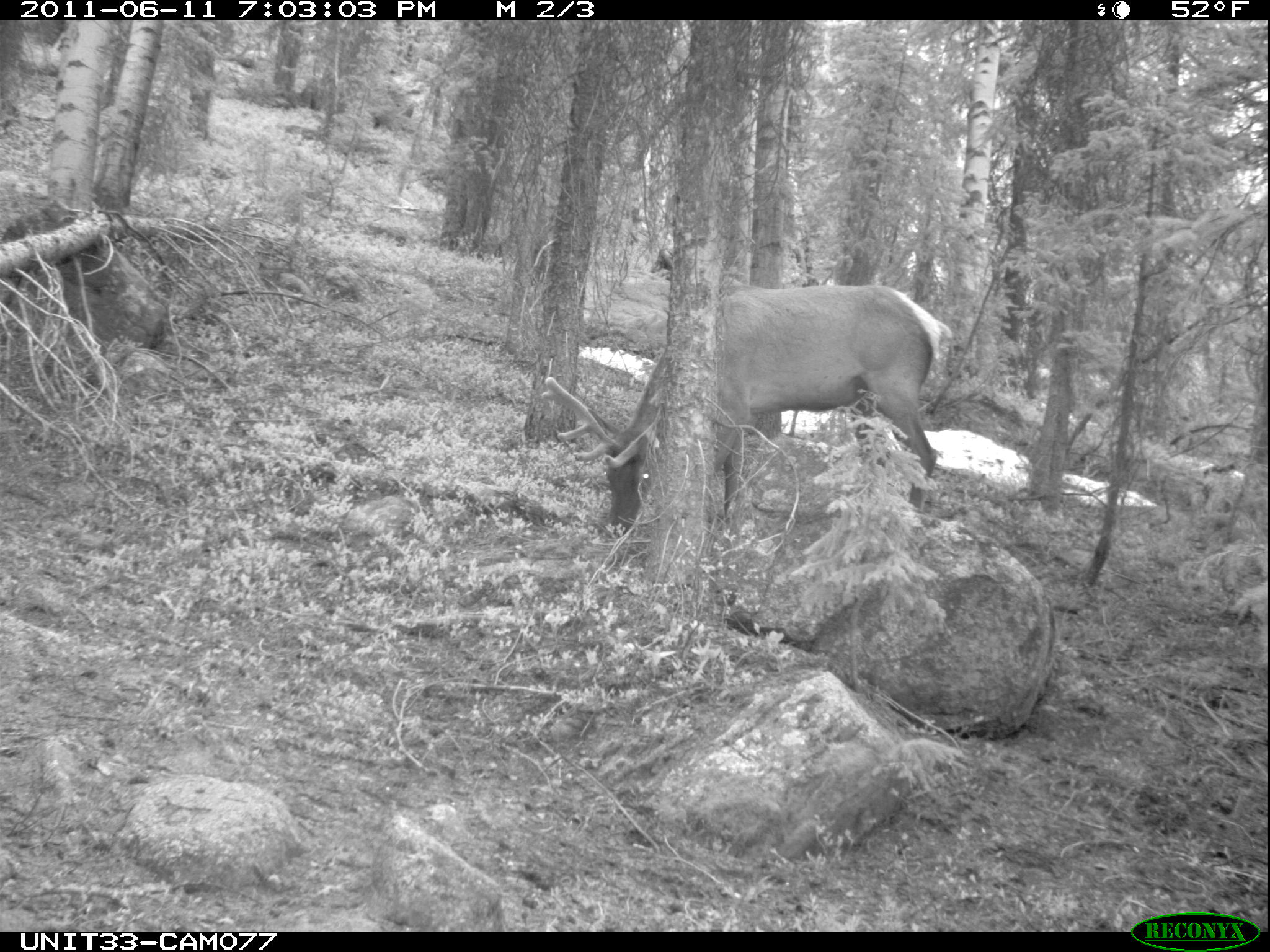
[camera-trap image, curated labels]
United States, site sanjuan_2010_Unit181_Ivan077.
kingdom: Animalia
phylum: Chordata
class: Mammalia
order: Artiodactyla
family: Cervidae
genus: Cervus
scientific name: Cervus elaphus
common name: red deer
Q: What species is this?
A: Cervus elaphus (red deer).